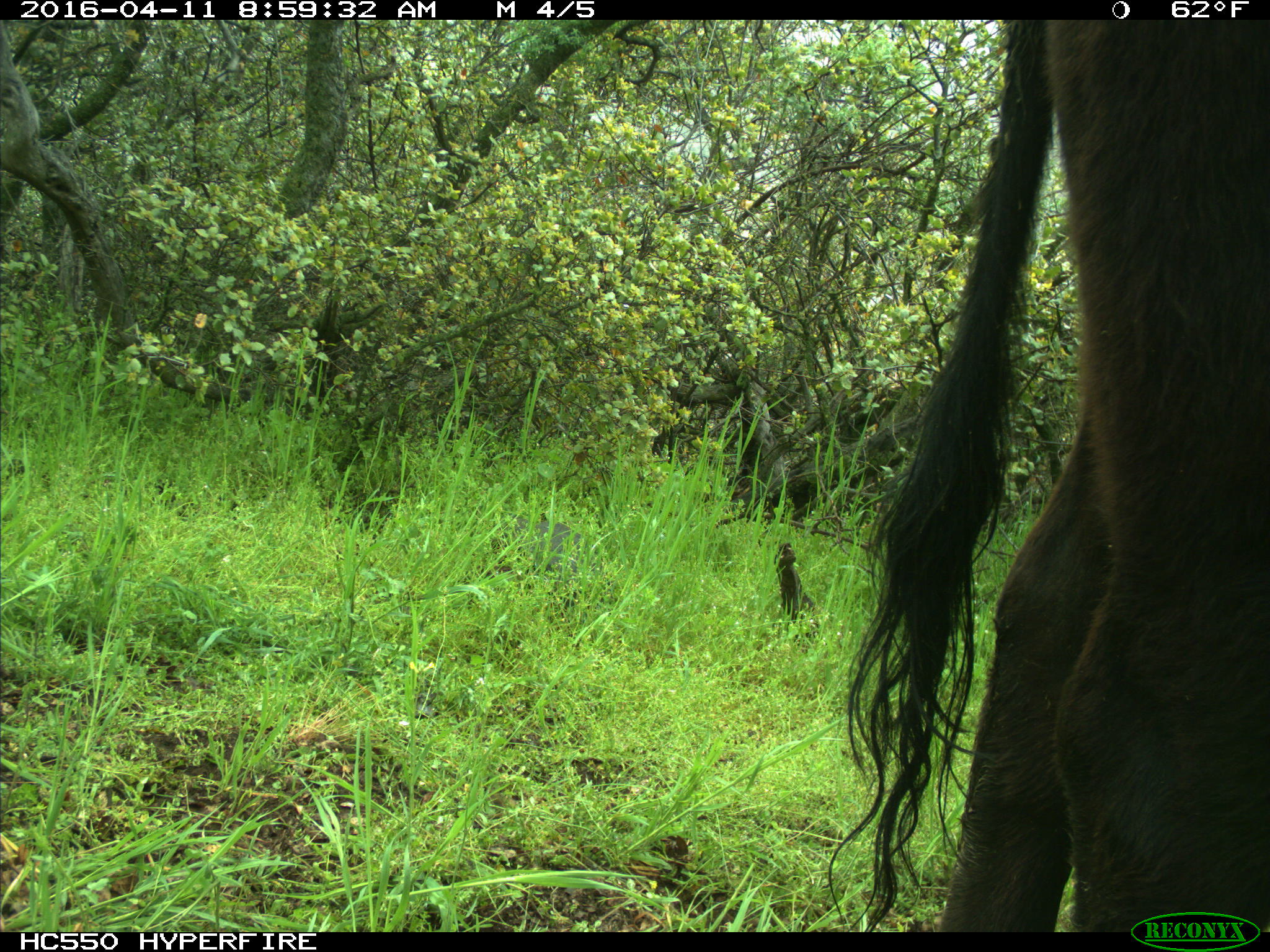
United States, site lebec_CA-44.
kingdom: Animalia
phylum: Chordata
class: Mammalia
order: Artiodactyla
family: Bovidae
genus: Bos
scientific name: Bos taurus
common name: domestic cow